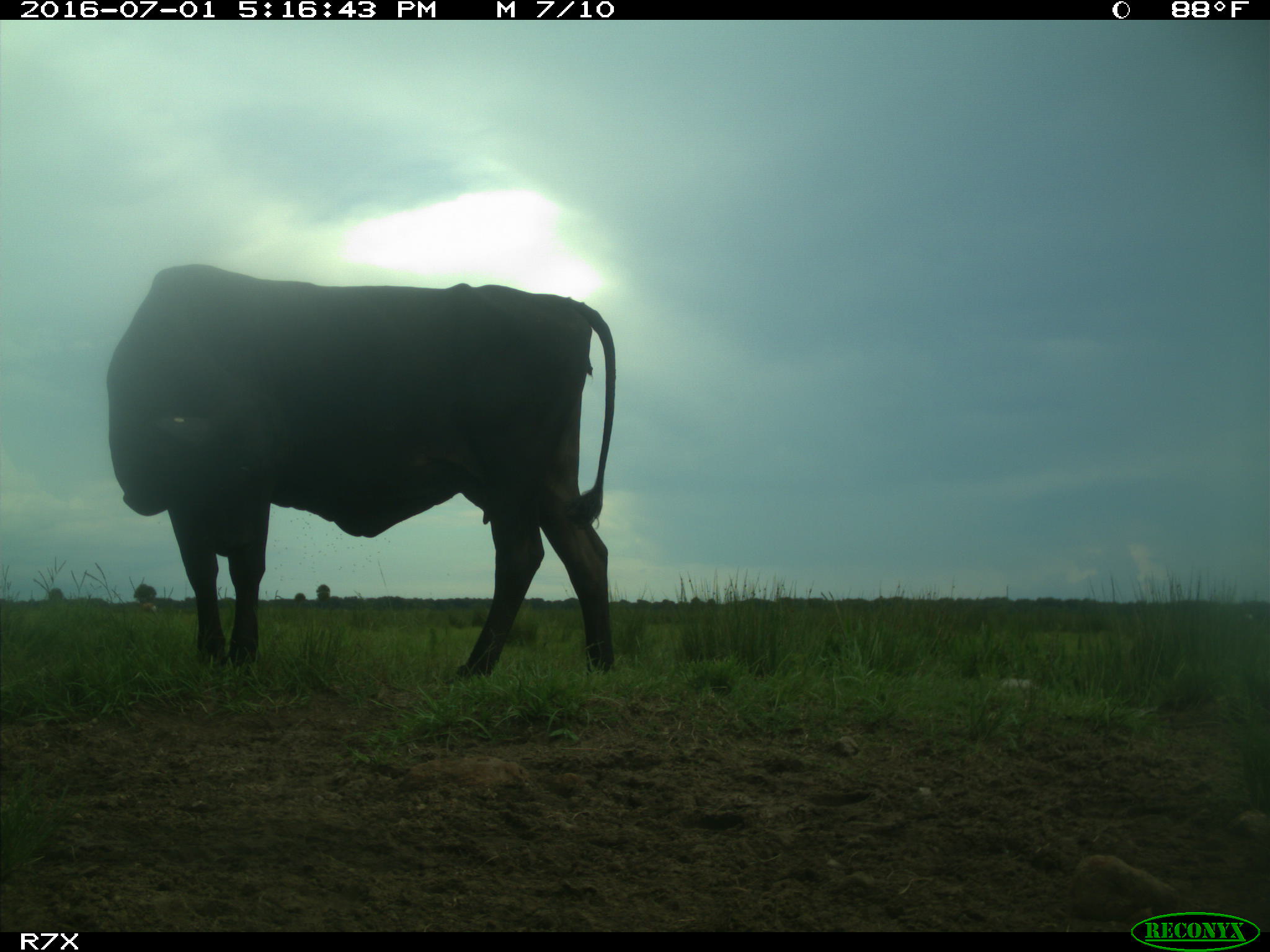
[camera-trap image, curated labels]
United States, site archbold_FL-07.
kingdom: Animalia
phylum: Chordata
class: Mammalia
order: Artiodactyla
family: Bovidae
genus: Bos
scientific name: Bos taurus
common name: domestic cow